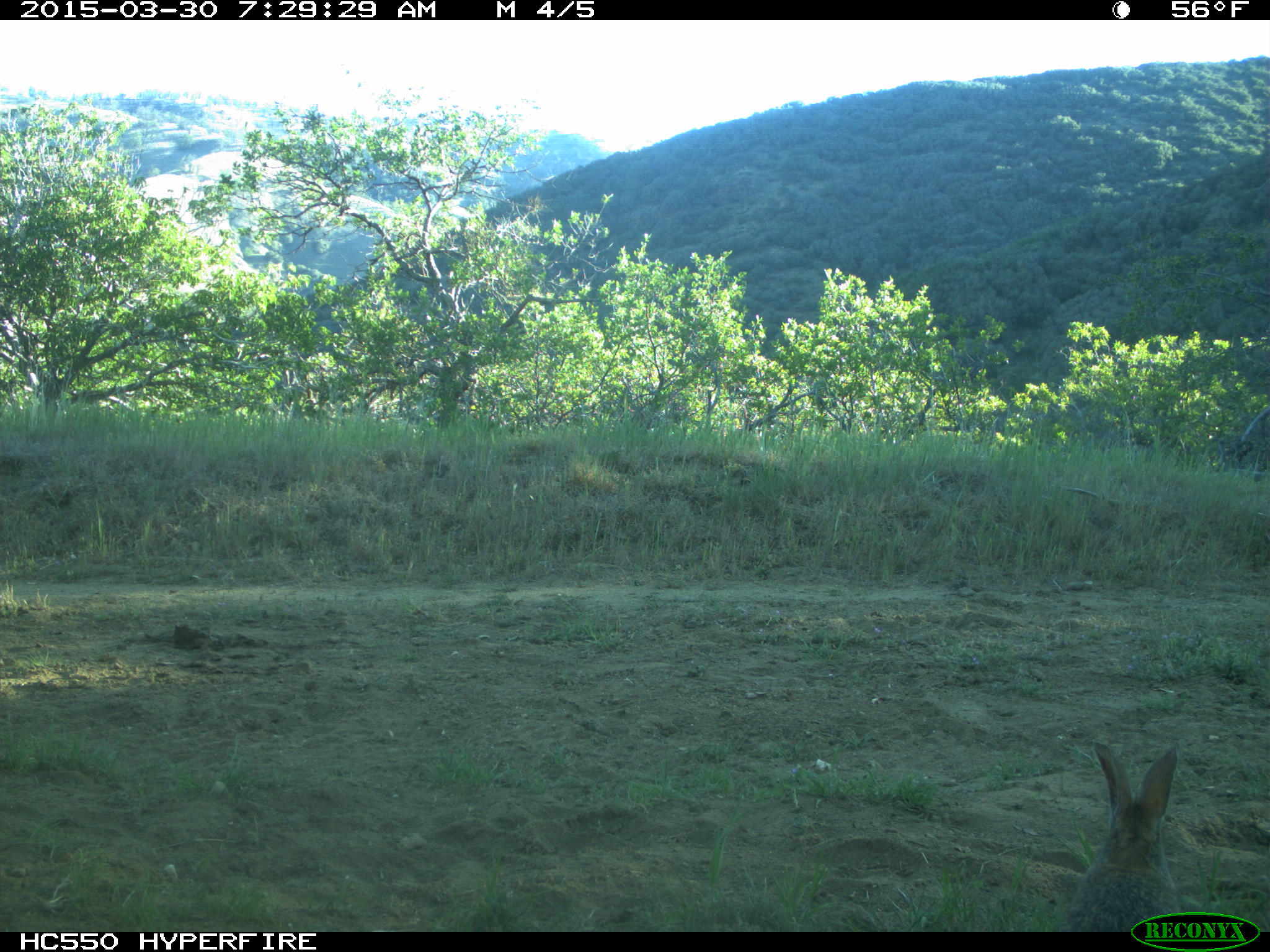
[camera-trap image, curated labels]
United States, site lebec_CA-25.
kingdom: Animalia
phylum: Chordata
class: Mammalia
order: Lagomorpha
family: Leporidae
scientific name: Leporidae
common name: rabbits and hares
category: unidentified rabbit